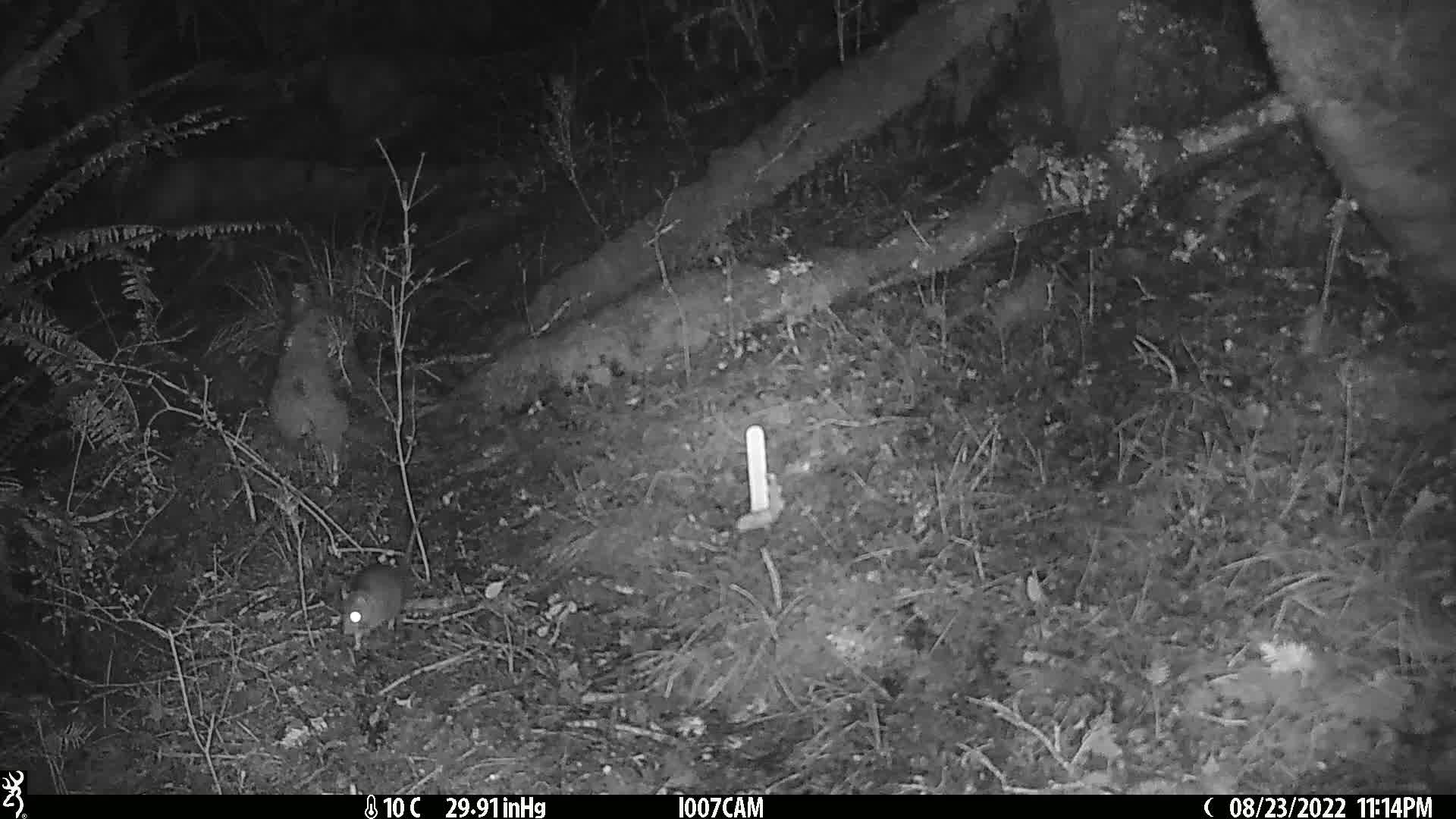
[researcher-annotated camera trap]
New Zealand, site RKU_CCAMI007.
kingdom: Animalia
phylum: Chordata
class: Mammalia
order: Rodentia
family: Muridae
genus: Rattus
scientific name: Rattus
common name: rat